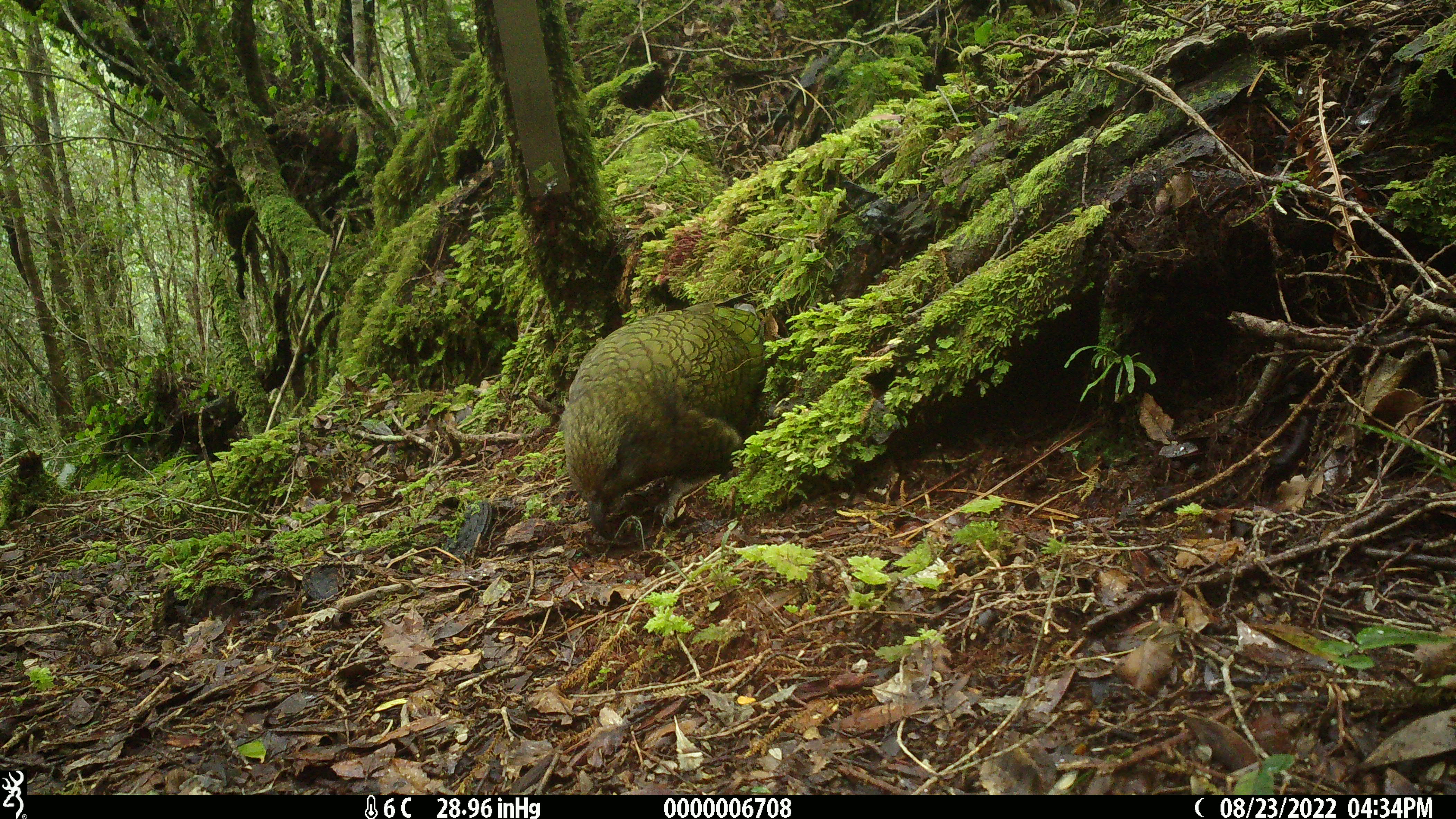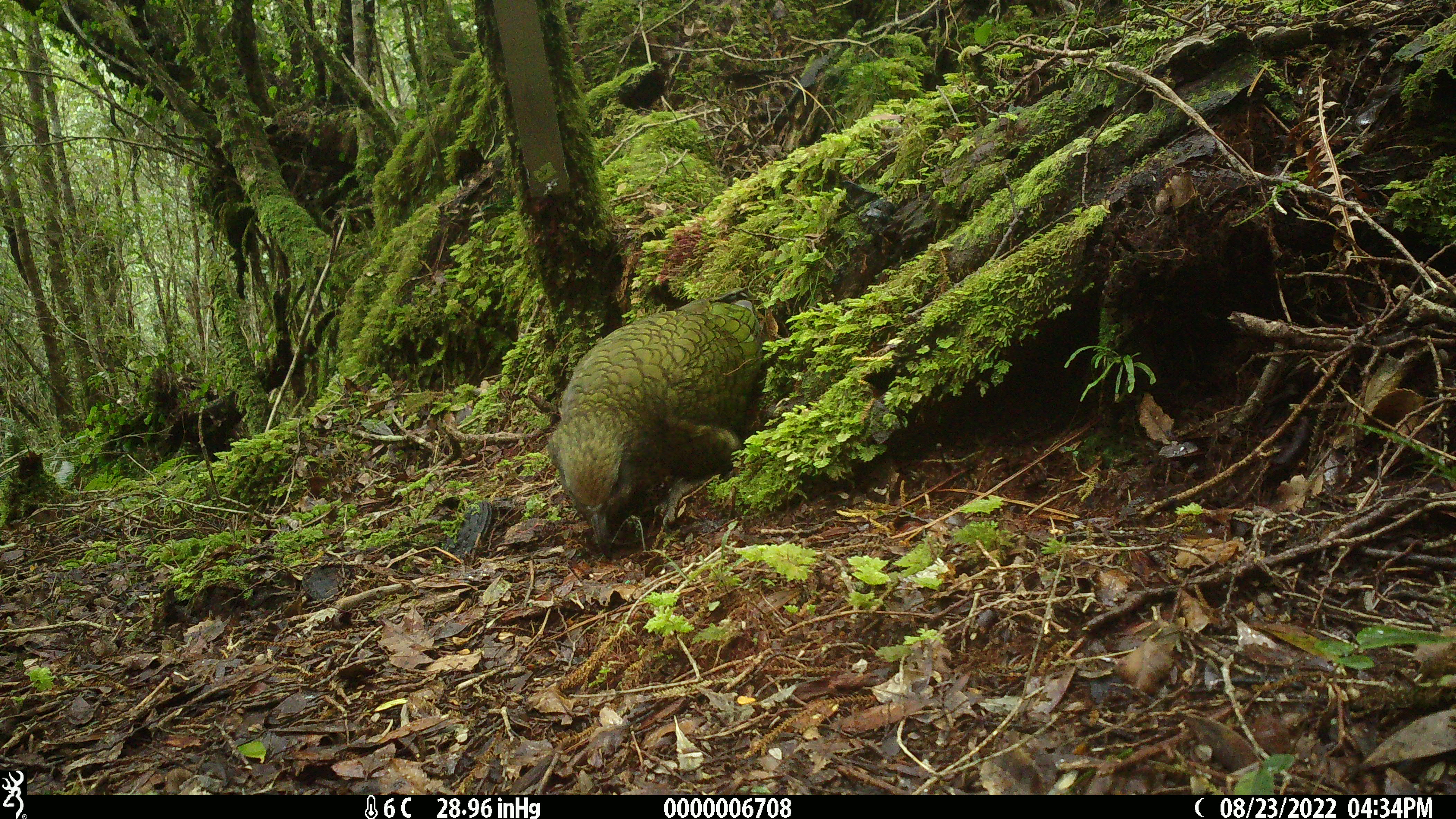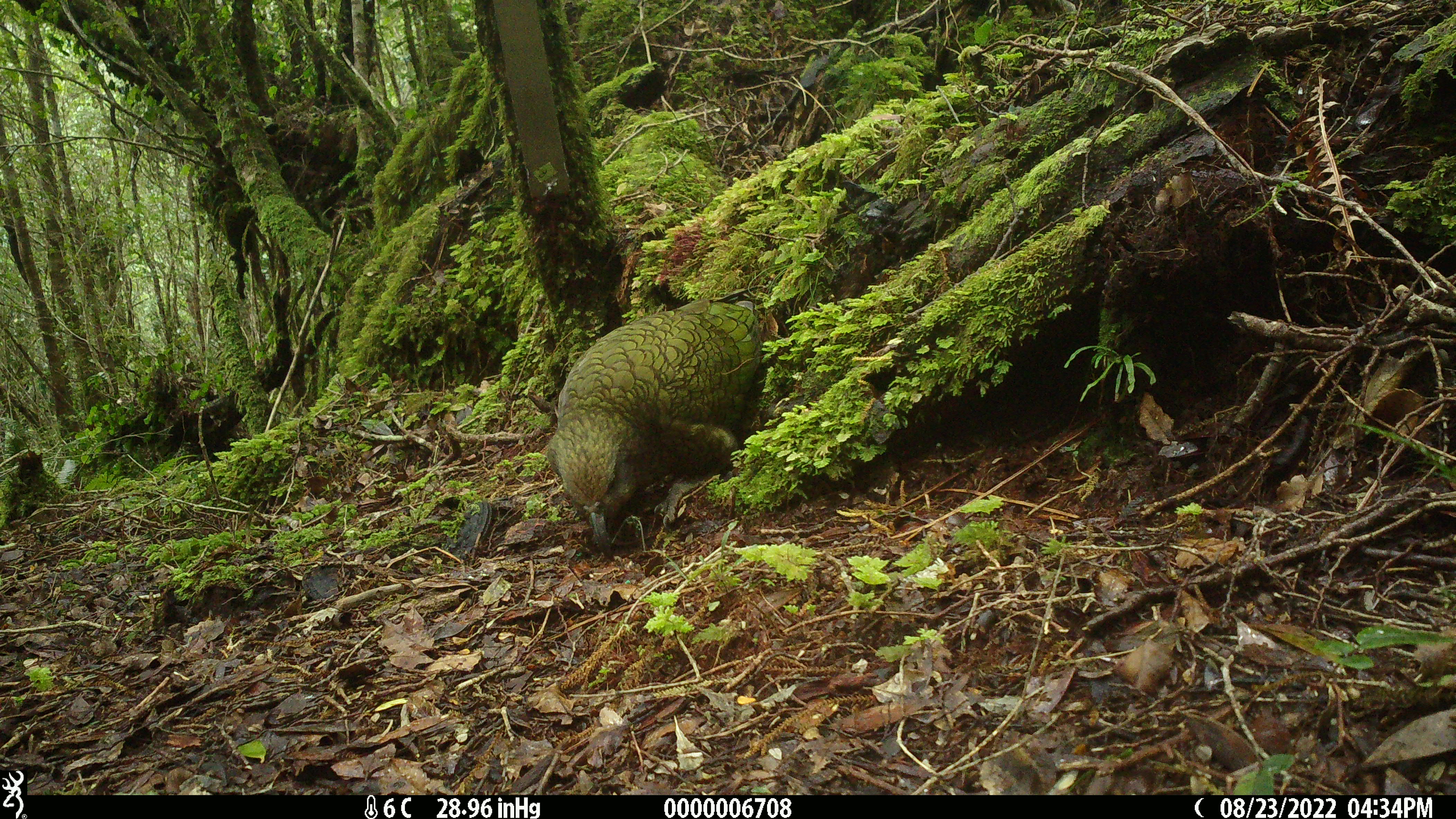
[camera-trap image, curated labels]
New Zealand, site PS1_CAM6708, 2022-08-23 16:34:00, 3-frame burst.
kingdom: Animalia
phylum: Chordata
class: Aves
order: Psittaciformes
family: Strigopidae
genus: Nestor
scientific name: Nestor notabilis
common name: kea